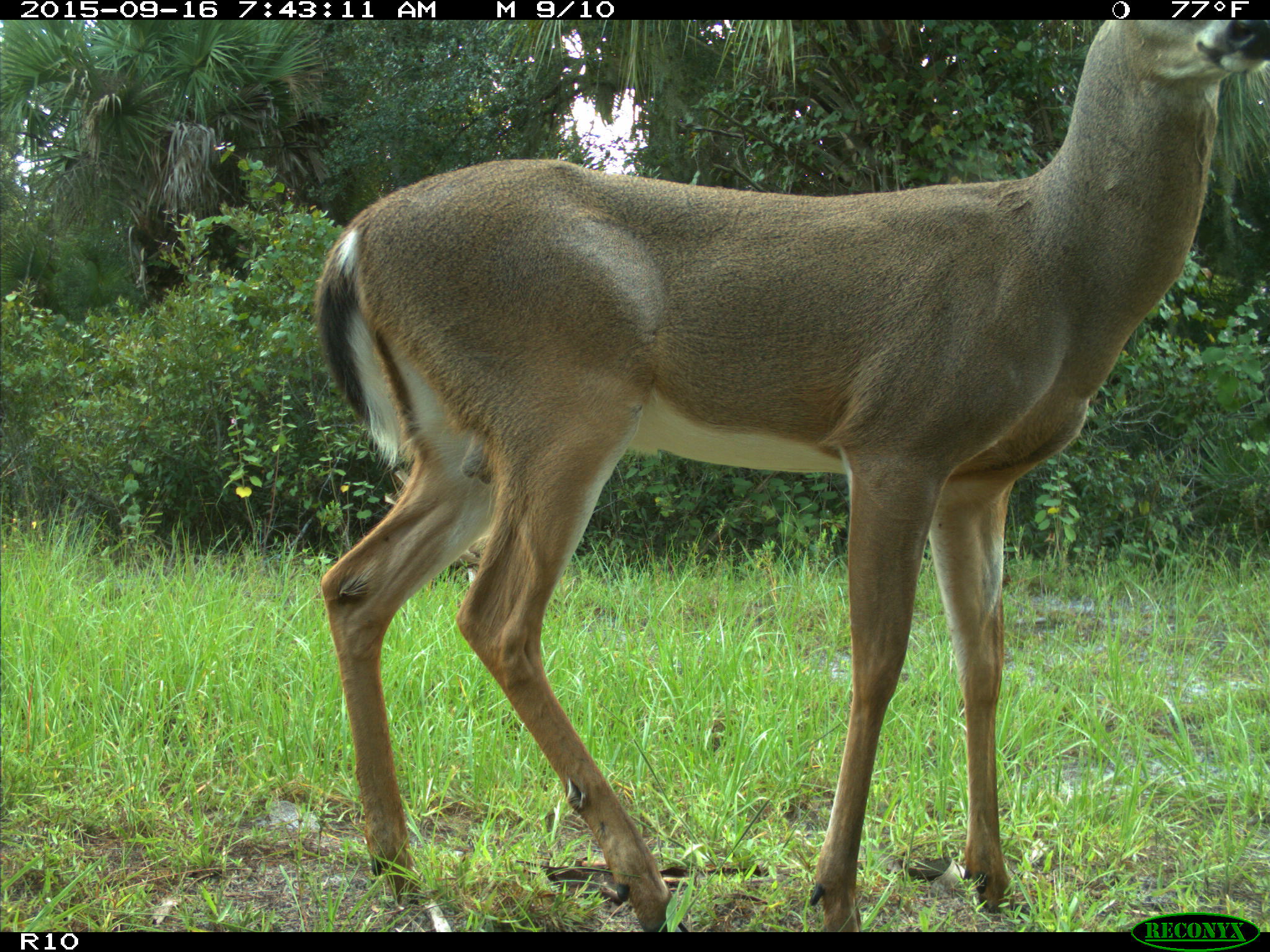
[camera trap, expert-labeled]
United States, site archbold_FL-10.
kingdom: Animalia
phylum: Chordata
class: Mammalia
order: Artiodactyla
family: Cervidae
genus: Odocoileus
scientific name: Odocoileus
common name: deer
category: unidentified deer